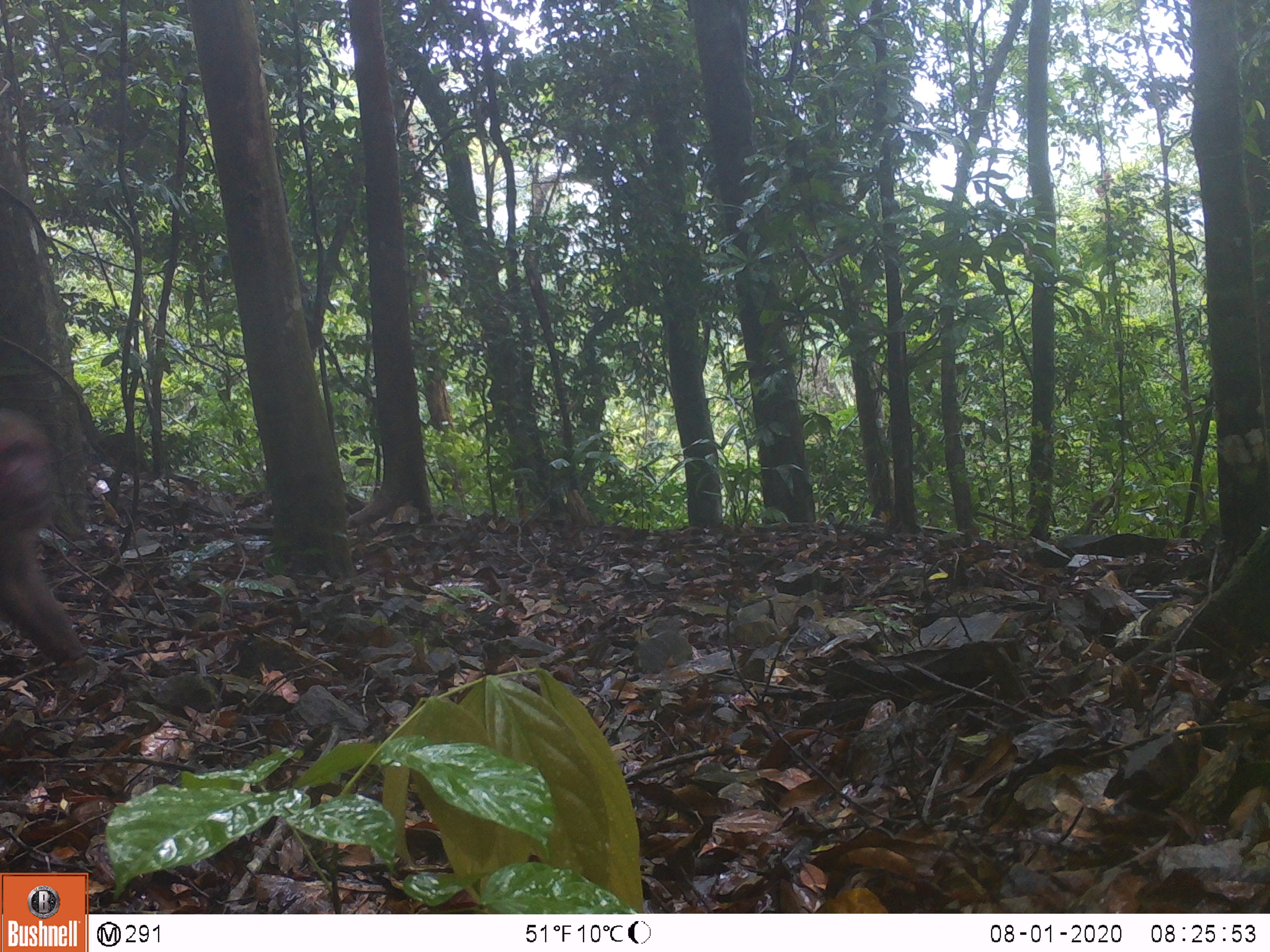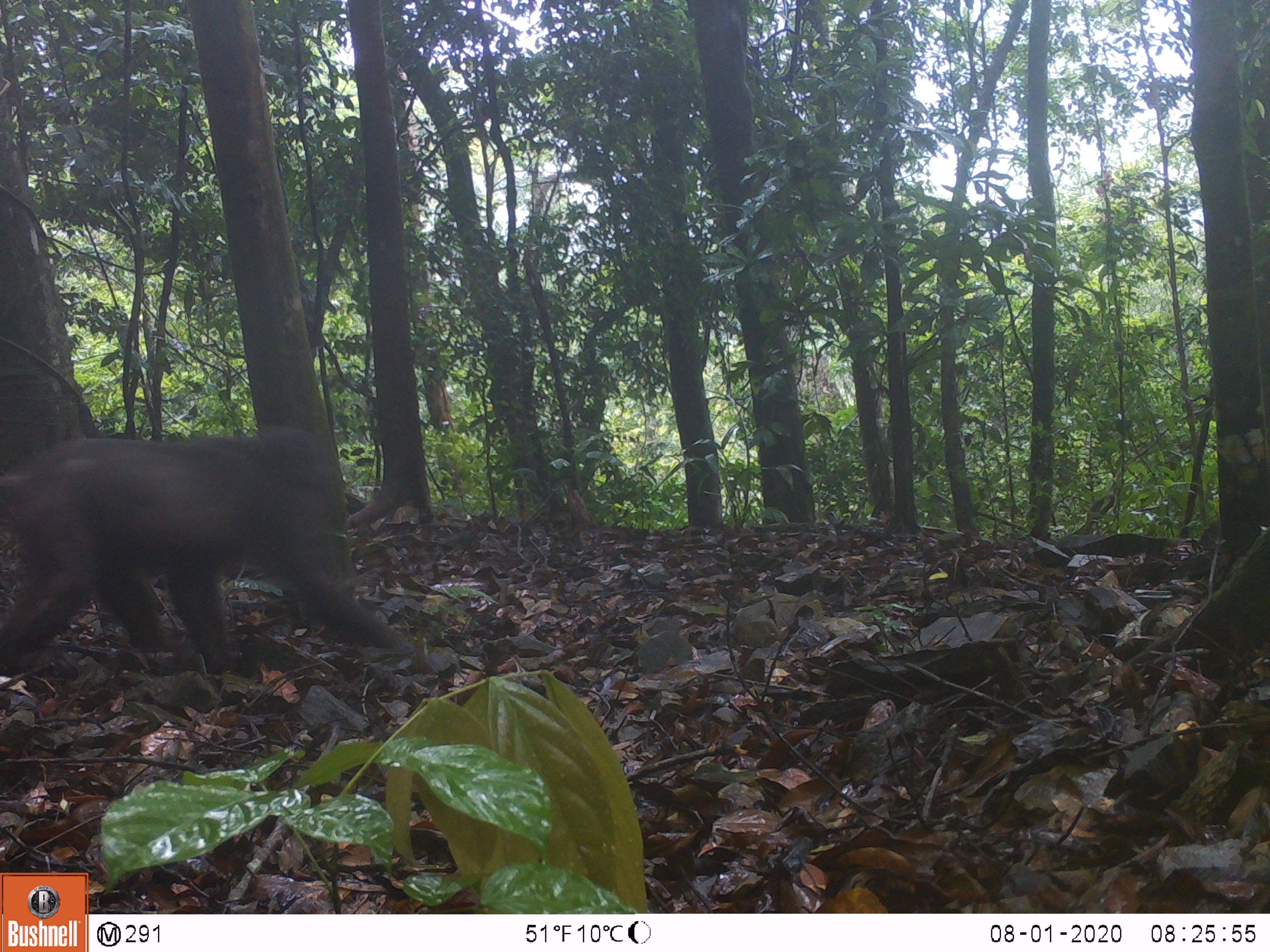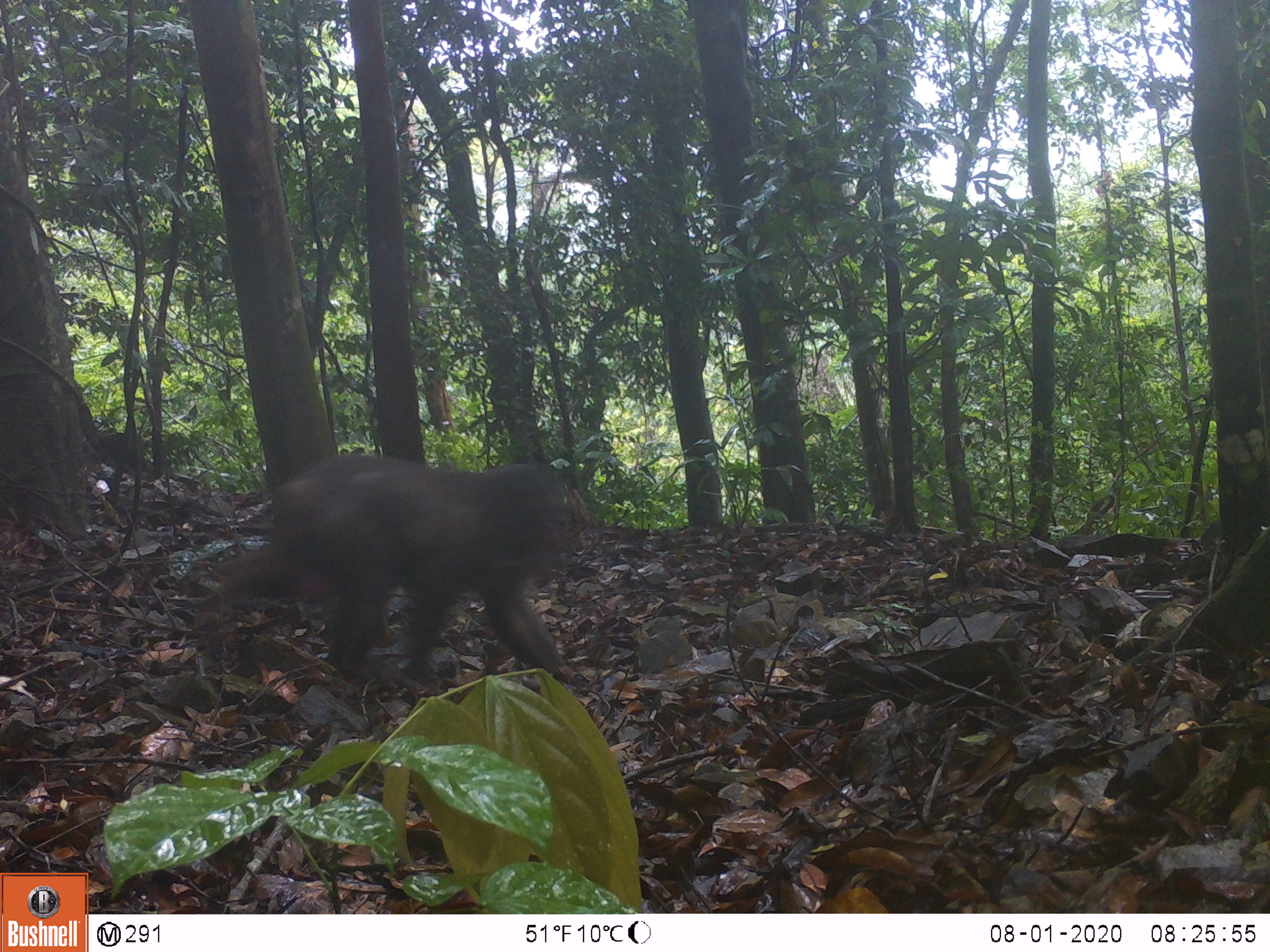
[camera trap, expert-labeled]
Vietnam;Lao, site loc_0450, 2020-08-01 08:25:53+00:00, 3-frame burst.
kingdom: Animalia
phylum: Chordata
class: Mammalia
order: Primates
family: Cercopithecidae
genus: Macaca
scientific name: Macaca arctoides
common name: stump-tailed macaque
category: stump tailed macaque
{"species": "stump tailed macaque (stump-tailed macaque) (Macaca arctoides)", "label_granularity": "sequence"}